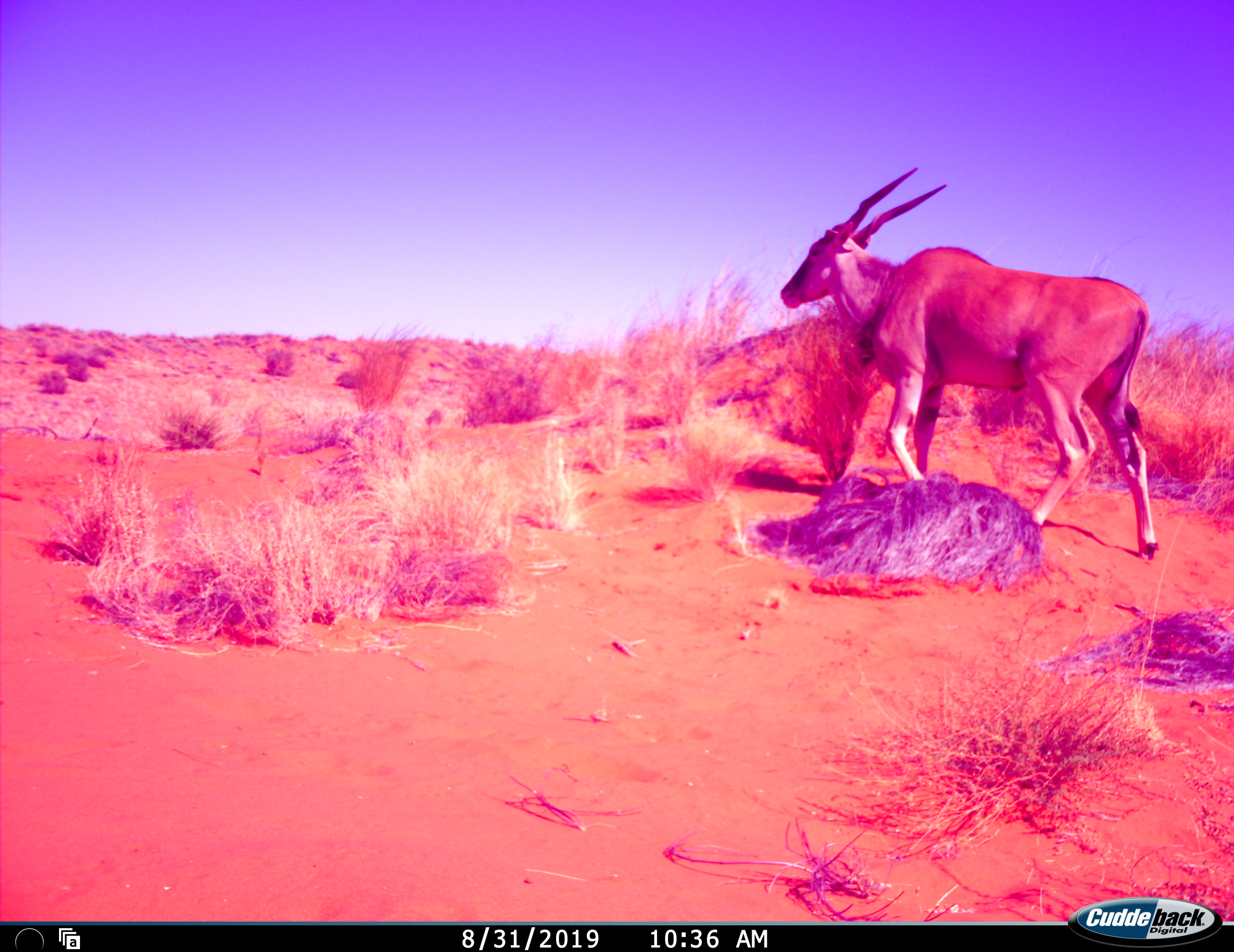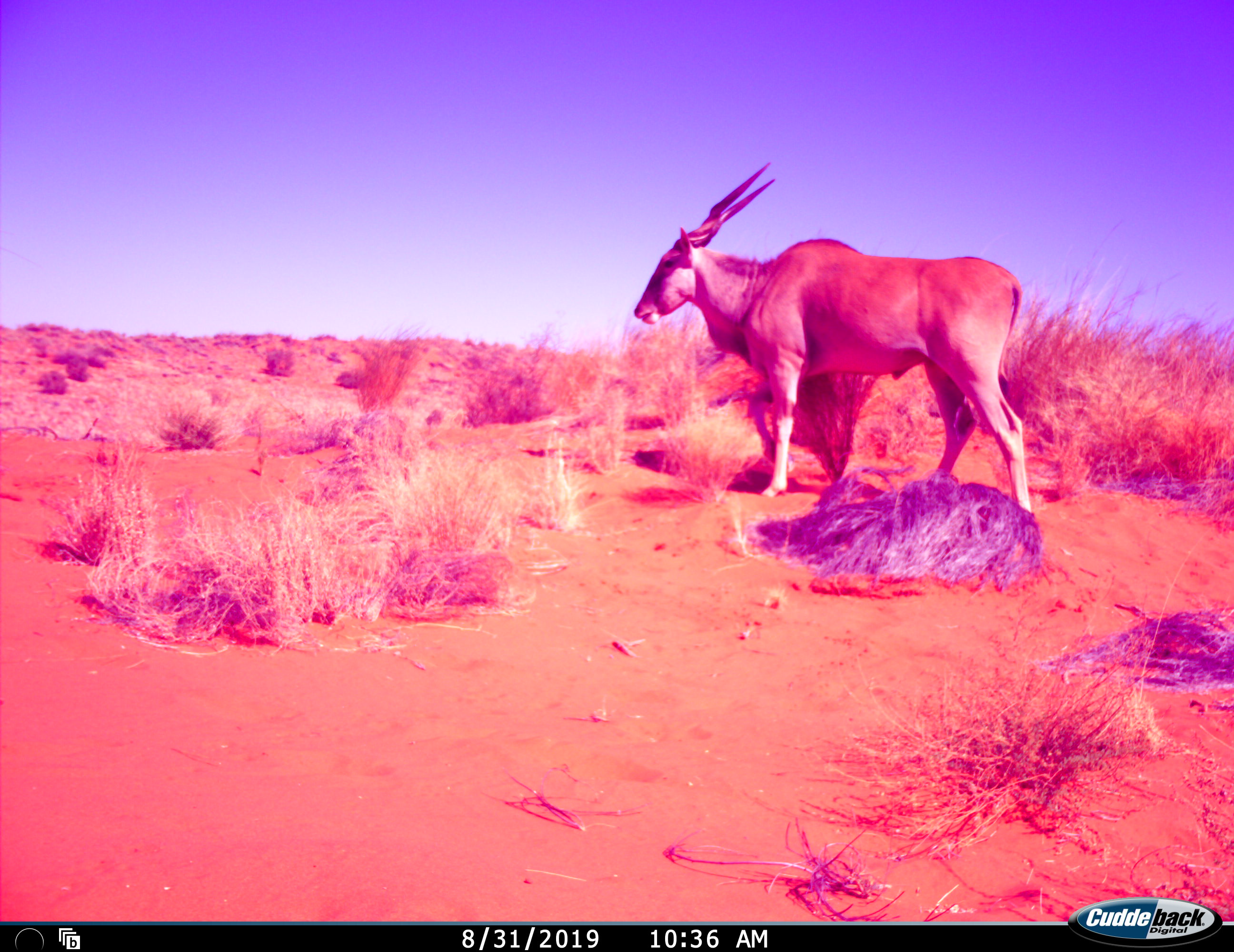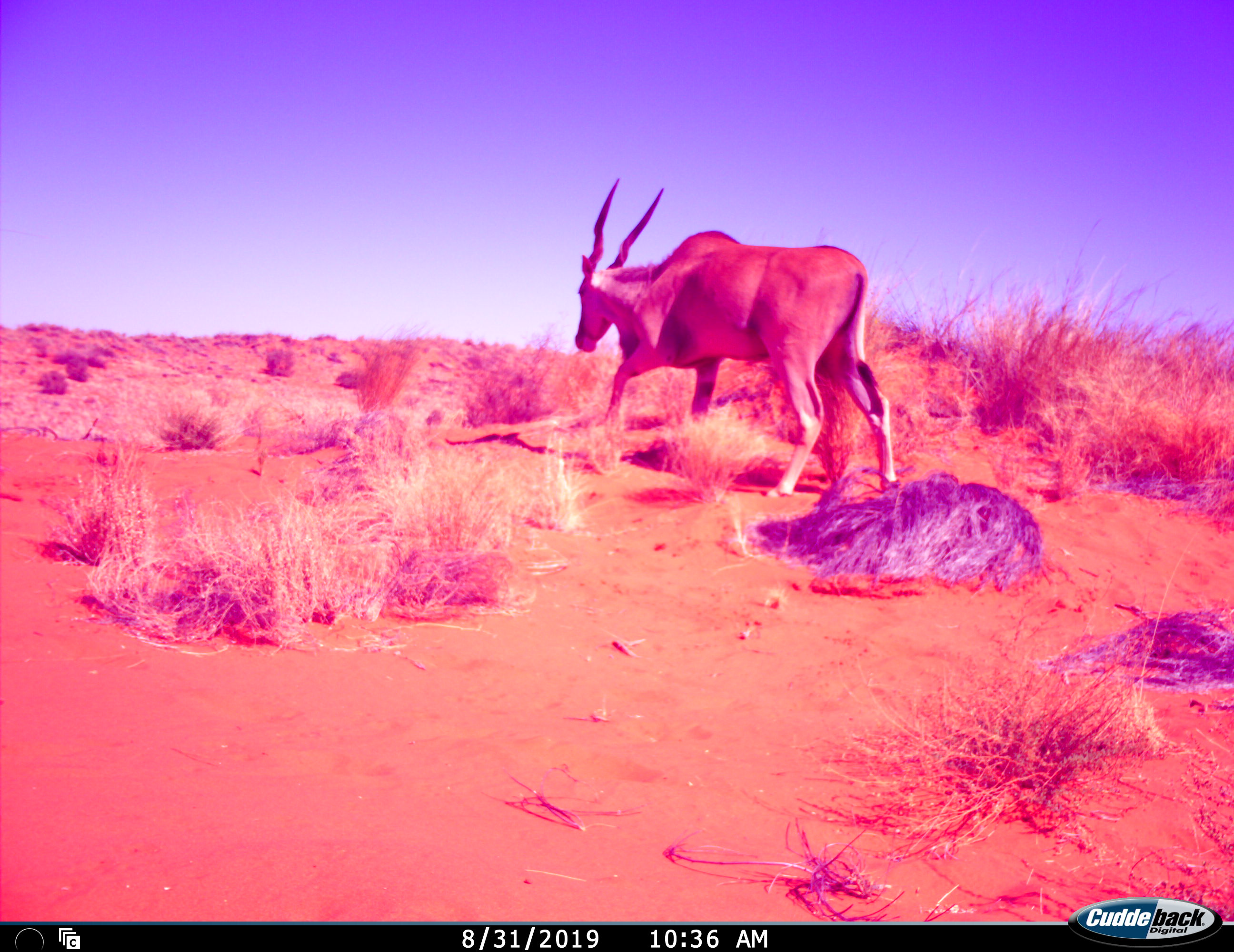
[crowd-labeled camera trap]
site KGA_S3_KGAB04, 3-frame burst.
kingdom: Animalia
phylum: Chordata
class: Mammalia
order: Artiodactyla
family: Bovidae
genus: Tragelaphus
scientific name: Tragelaphus oryx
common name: eland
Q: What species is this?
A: Eland (Tragelaphus oryx).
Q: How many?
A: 1.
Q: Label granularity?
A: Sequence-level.